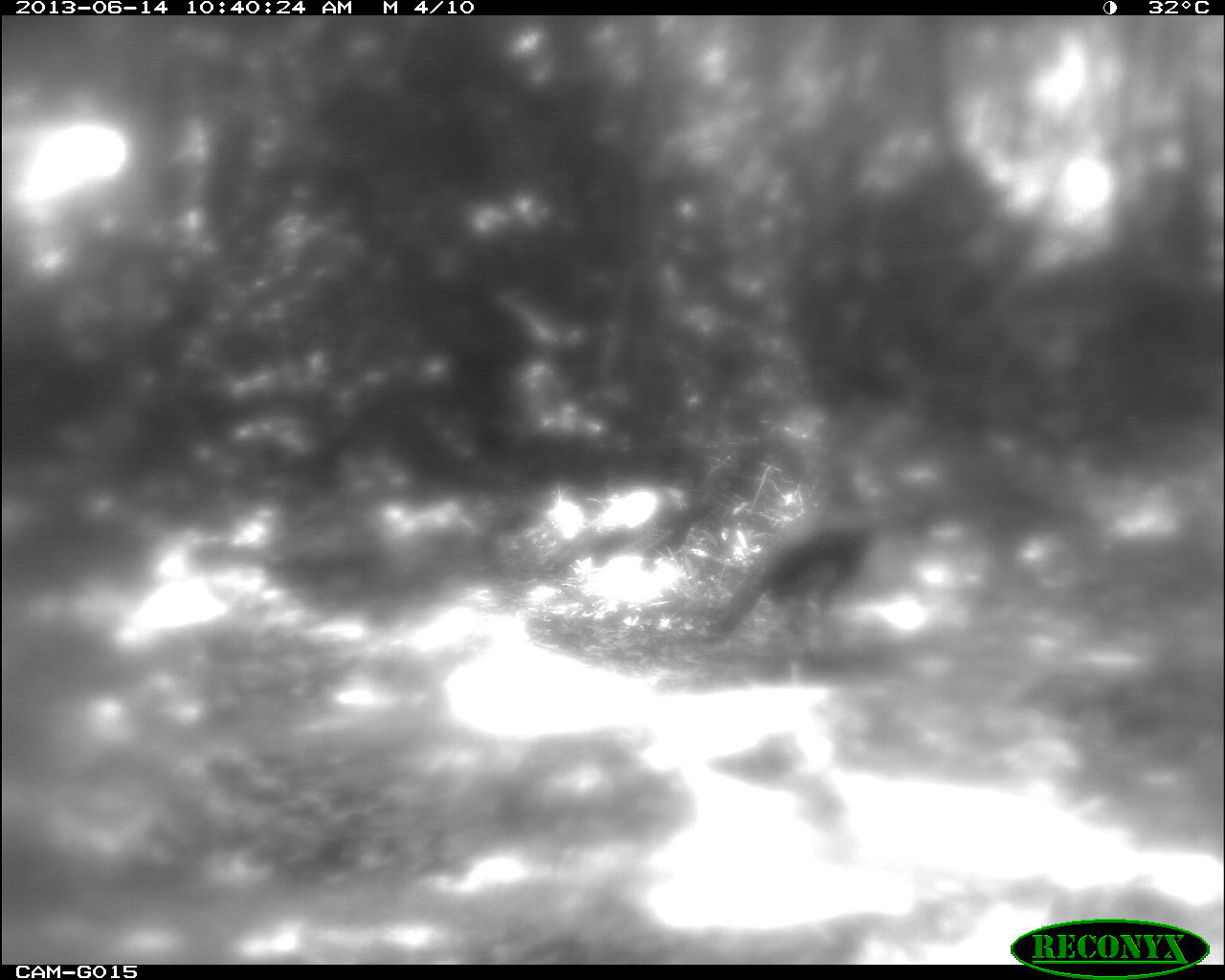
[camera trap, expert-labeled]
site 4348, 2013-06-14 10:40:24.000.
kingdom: Animalia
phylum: Chordata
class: Aves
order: Galliformes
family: Phasianidae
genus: Meleagris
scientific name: Meleagris ocellata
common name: ocellated turkey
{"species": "Meleagris ocellata (ocellated turkey)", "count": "2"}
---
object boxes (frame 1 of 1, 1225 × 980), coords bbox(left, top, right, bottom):
meleagris ocellata: bbox(703, 444, 876, 661)